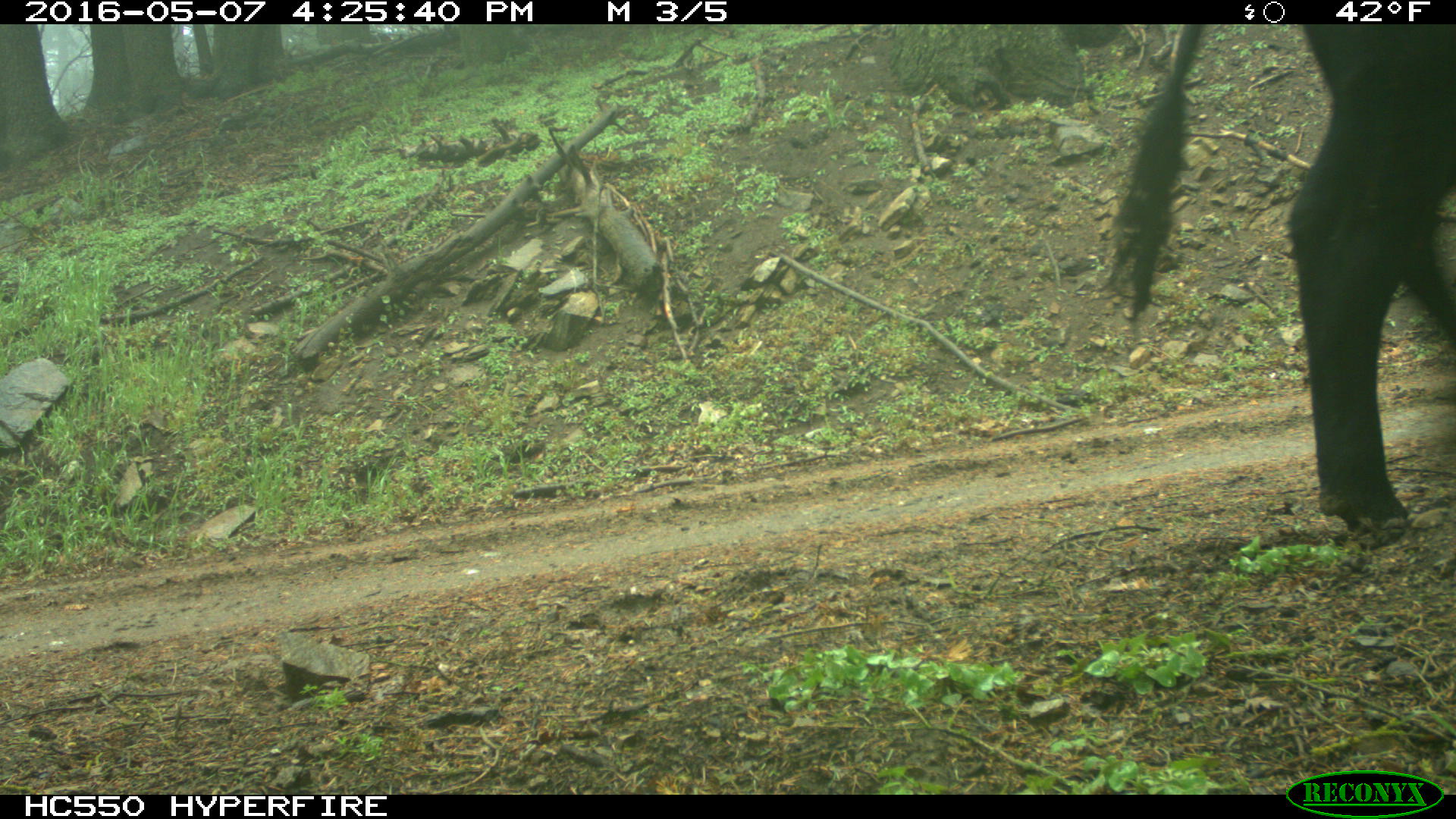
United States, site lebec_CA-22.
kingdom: Animalia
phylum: Chordata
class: Mammalia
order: Artiodactyla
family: Bovidae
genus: Bos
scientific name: Bos taurus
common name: domestic cow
Bos taurus (domestic cow).